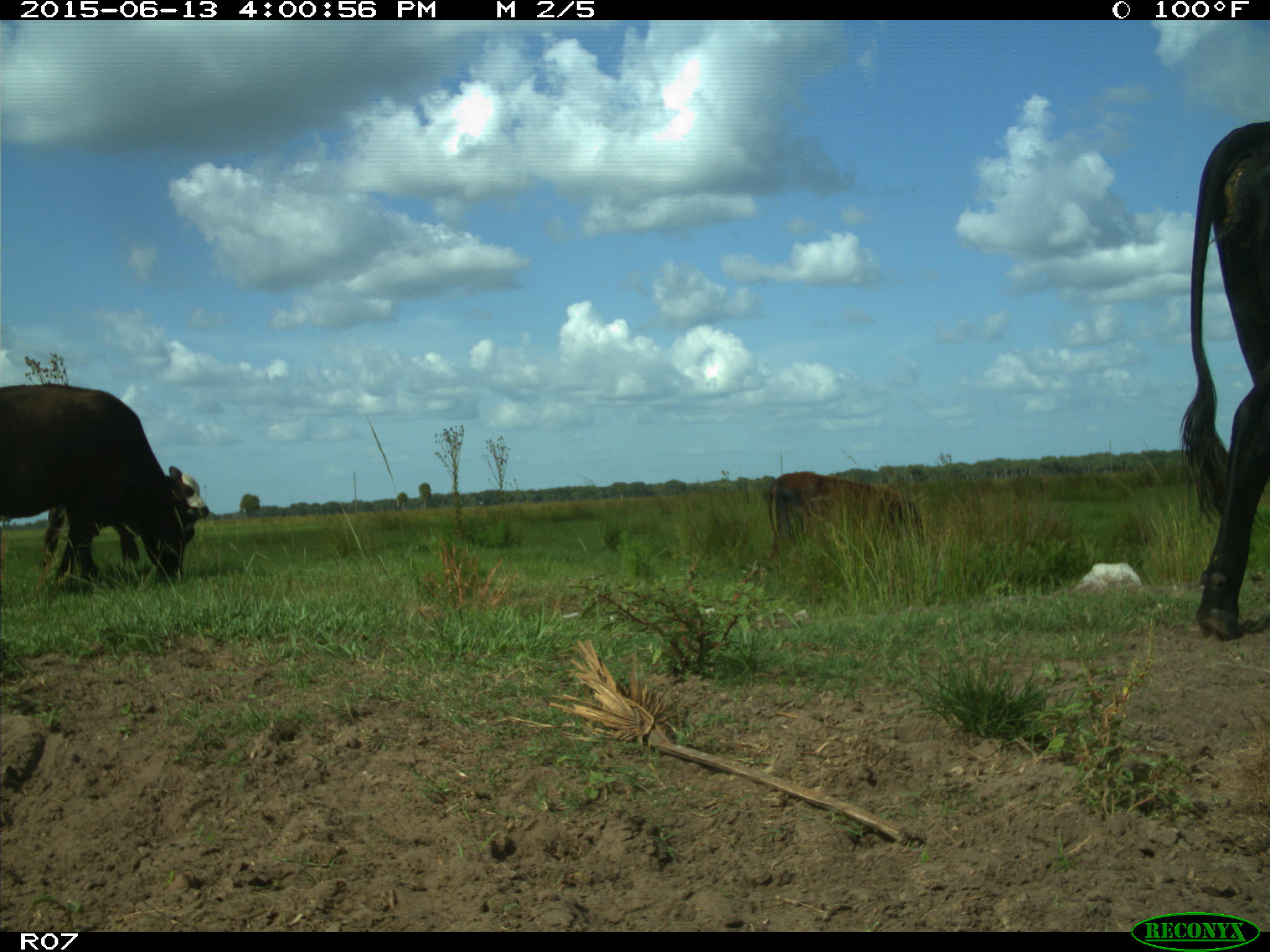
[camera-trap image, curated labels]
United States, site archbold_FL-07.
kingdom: Animalia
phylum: Chordata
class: Mammalia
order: Artiodactyla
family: Bovidae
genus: Bos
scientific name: Bos taurus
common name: domestic cow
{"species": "Bos taurus (domestic cow)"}